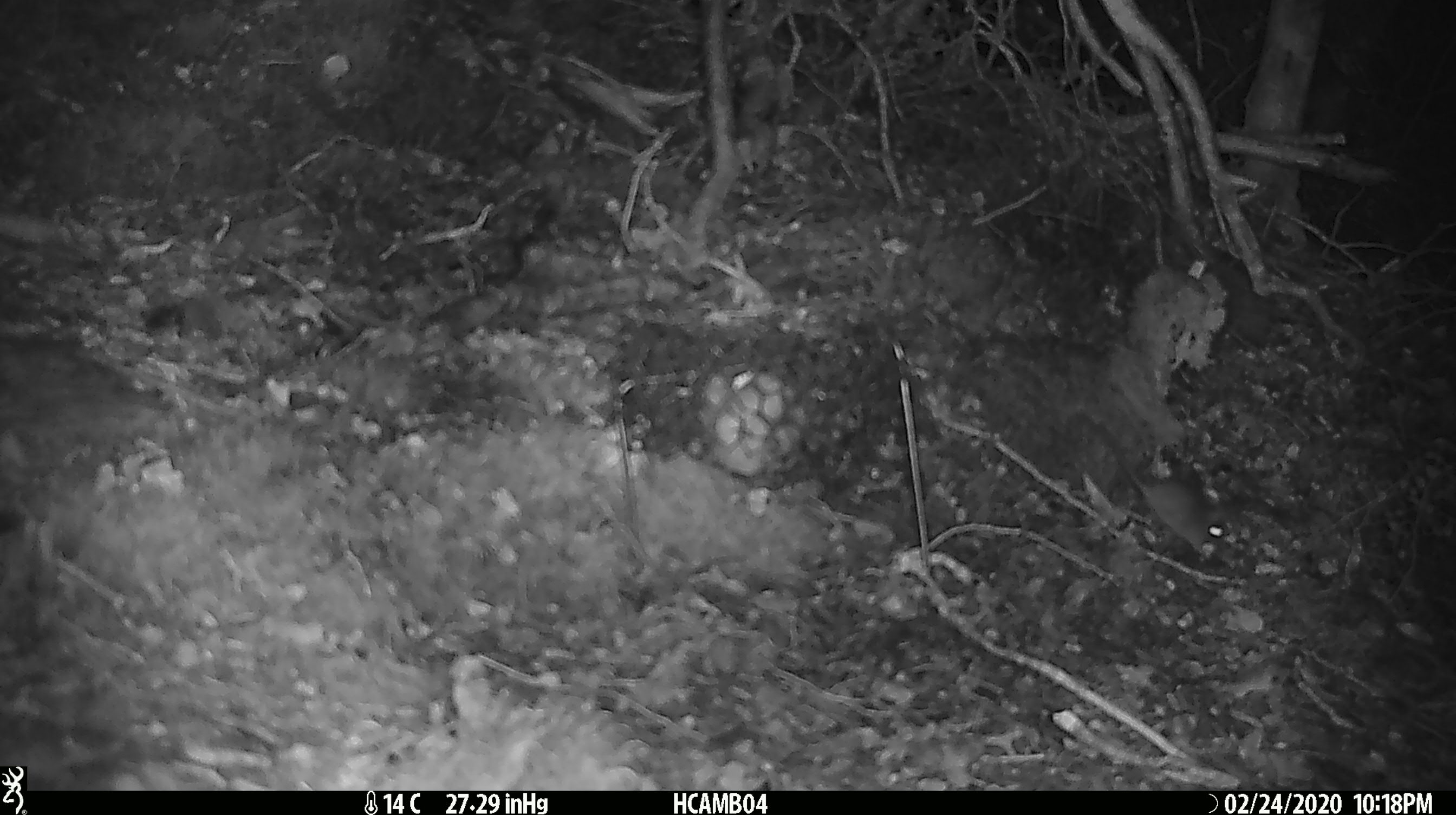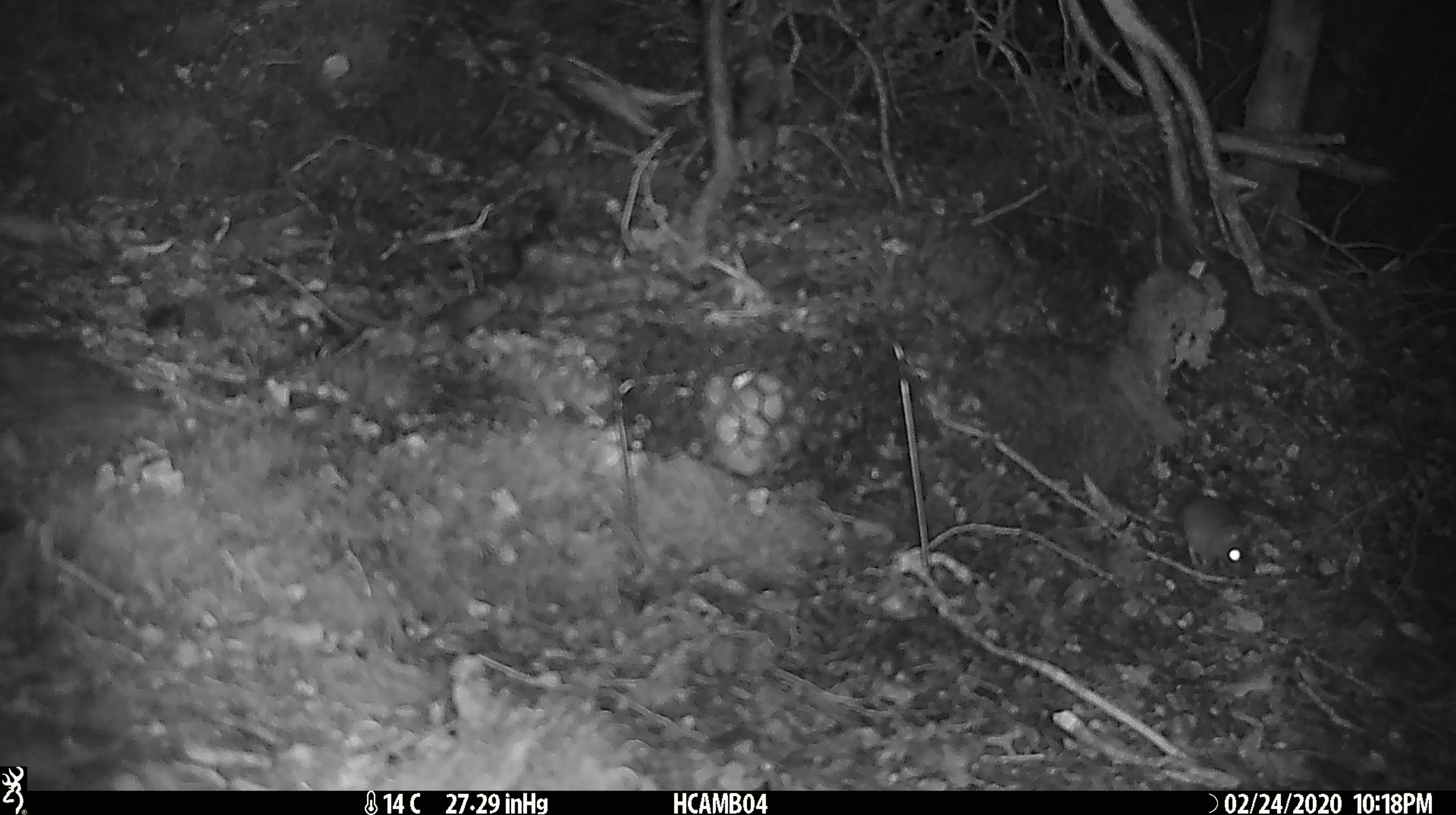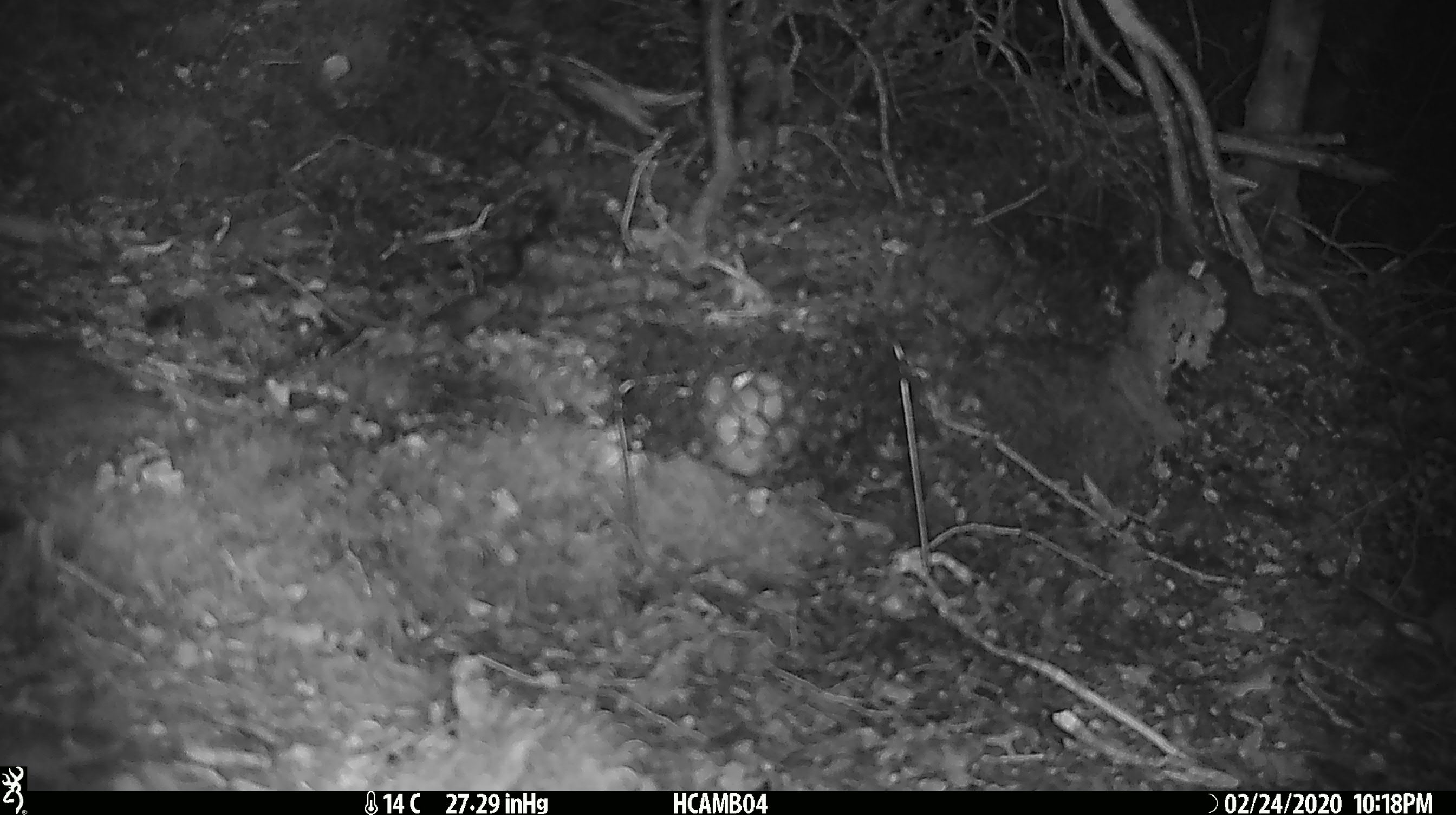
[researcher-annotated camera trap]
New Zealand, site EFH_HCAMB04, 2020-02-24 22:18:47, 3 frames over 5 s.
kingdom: Animalia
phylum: Chordata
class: Mammalia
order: Rodentia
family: Muridae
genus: Mus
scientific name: Mus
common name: mouse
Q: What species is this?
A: Mouse (Mus).